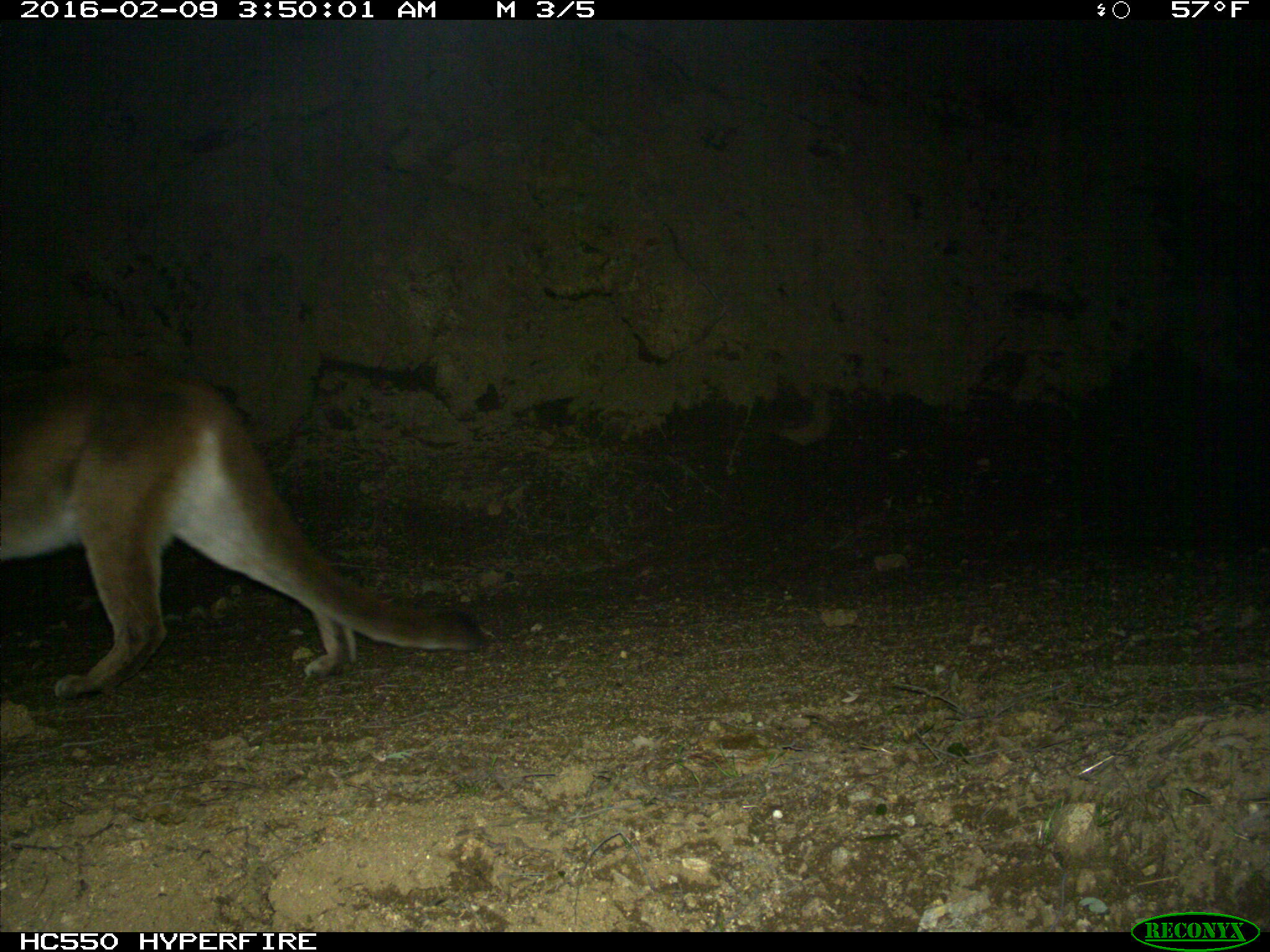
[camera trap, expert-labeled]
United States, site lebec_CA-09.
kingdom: Animalia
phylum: Chordata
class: Mammalia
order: Carnivora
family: Felidae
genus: Puma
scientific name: Puma concolor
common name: mountain lion